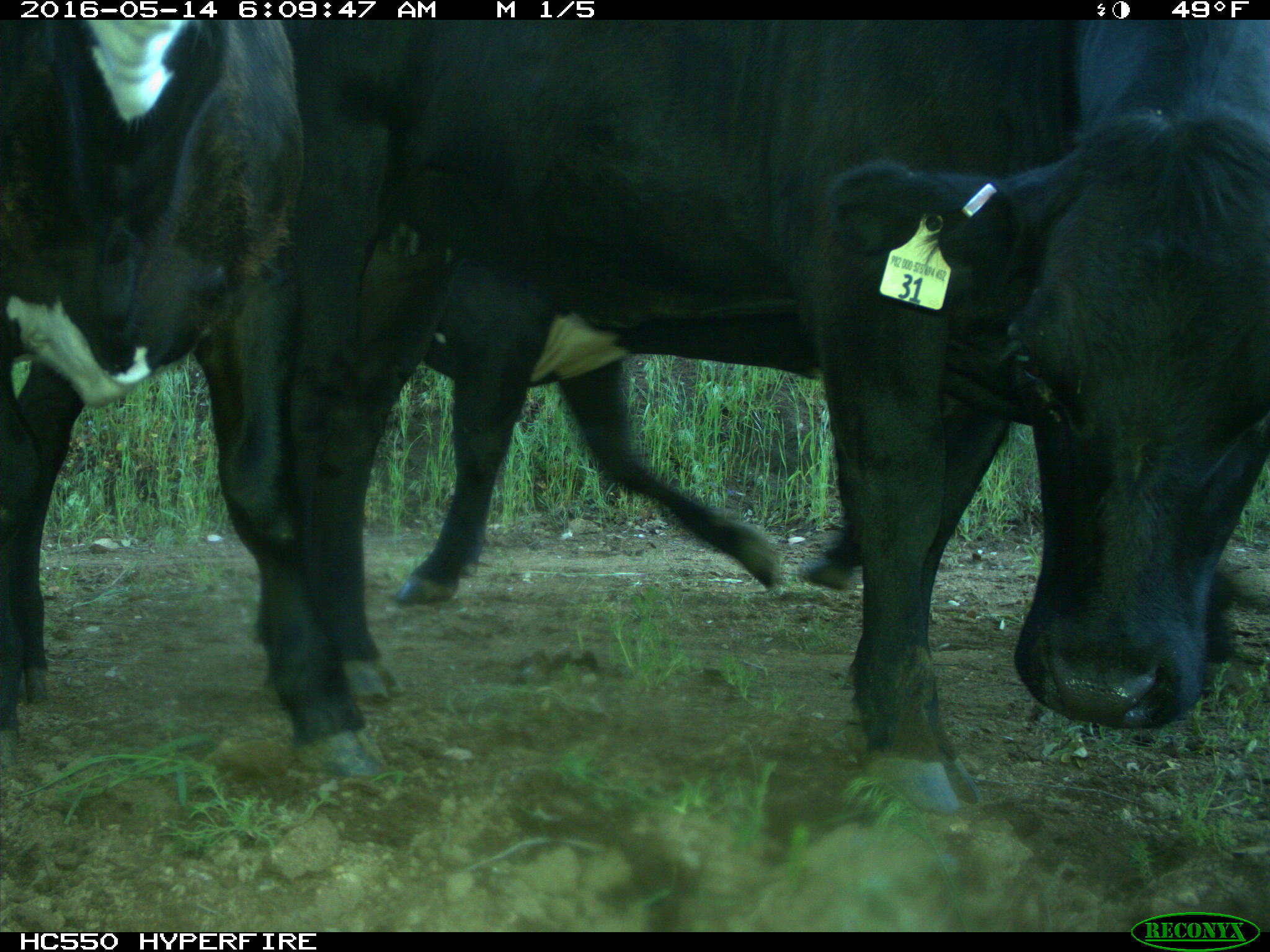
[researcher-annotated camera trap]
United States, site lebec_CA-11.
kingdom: Animalia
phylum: Chordata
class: Mammalia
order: Artiodactyla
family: Bovidae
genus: Bos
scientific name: Bos taurus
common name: domestic cow